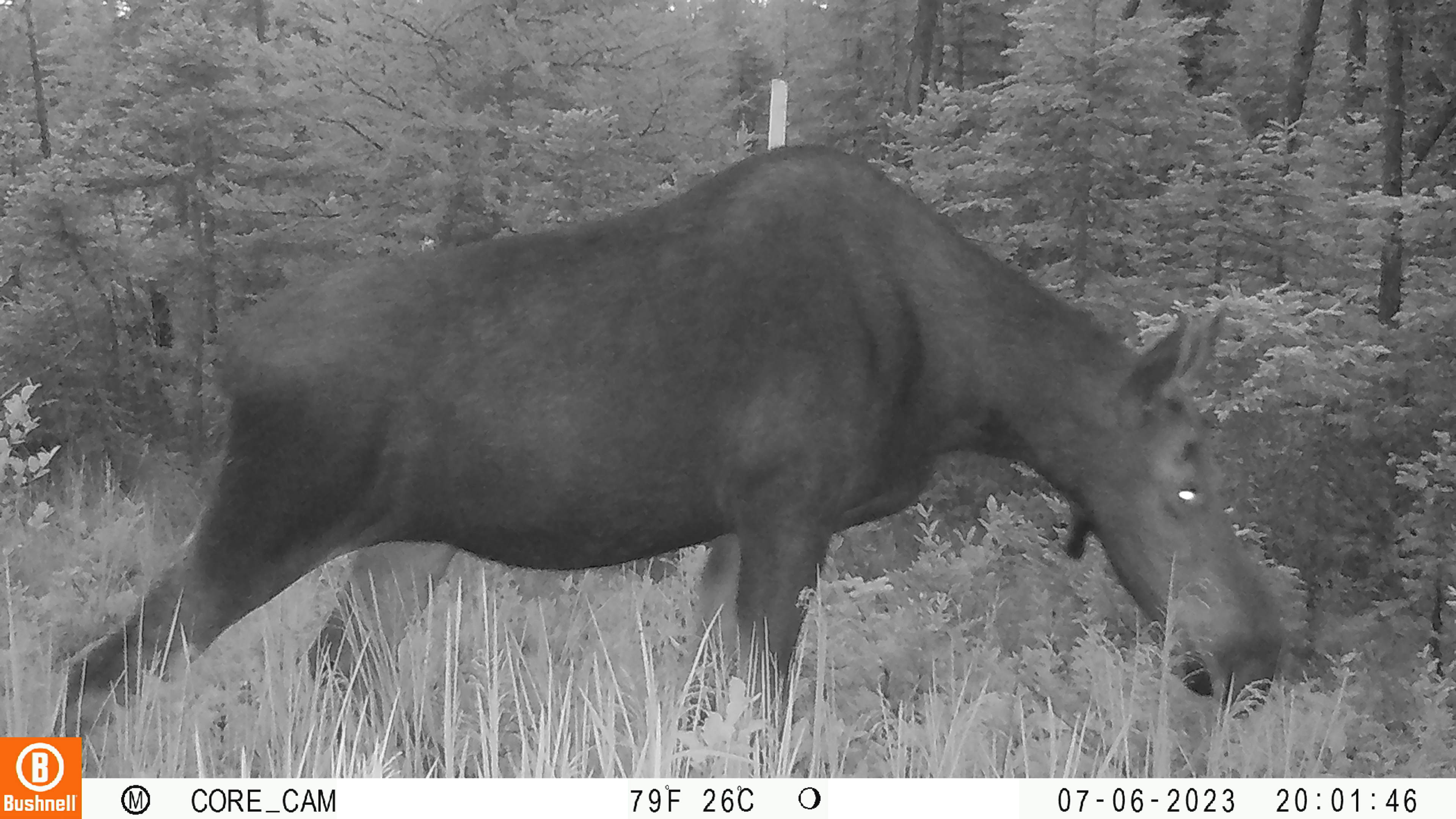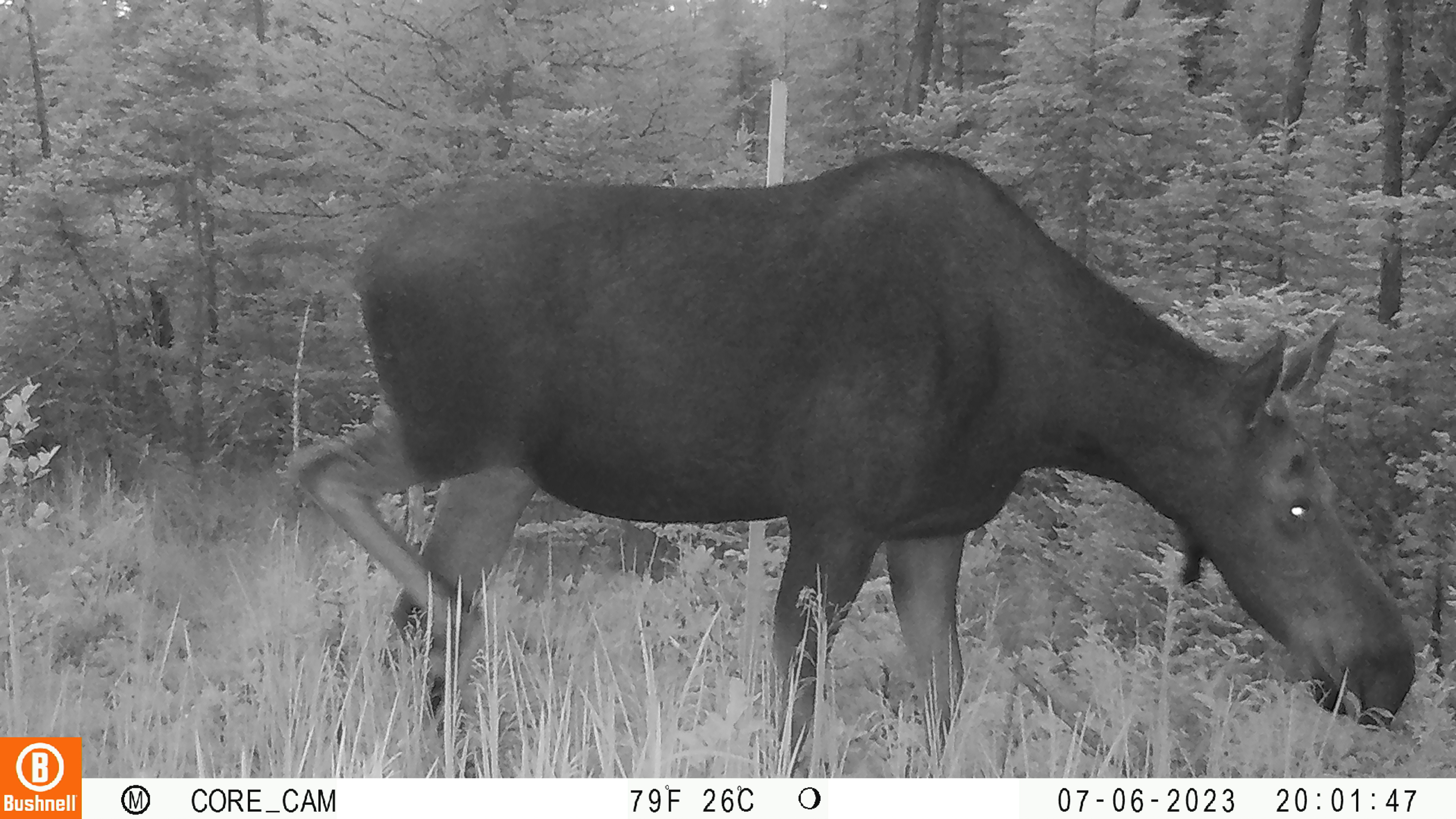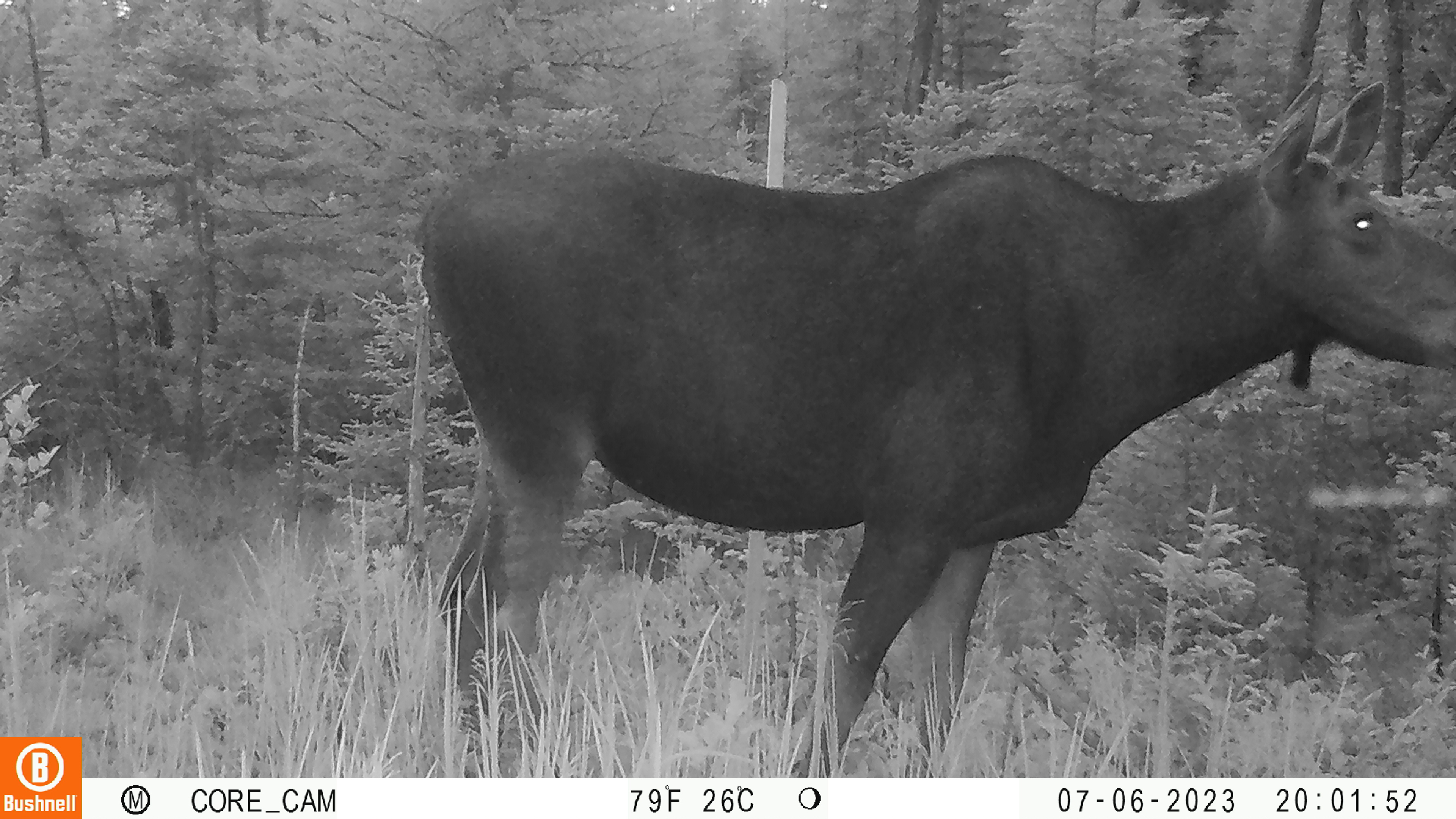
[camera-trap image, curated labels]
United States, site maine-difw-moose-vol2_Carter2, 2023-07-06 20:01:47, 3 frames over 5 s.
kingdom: Animalia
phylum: Chordata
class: Mammalia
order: Artiodactyla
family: Cervidae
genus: Alces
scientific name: Alces alces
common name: moose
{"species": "moose (Alces alces)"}